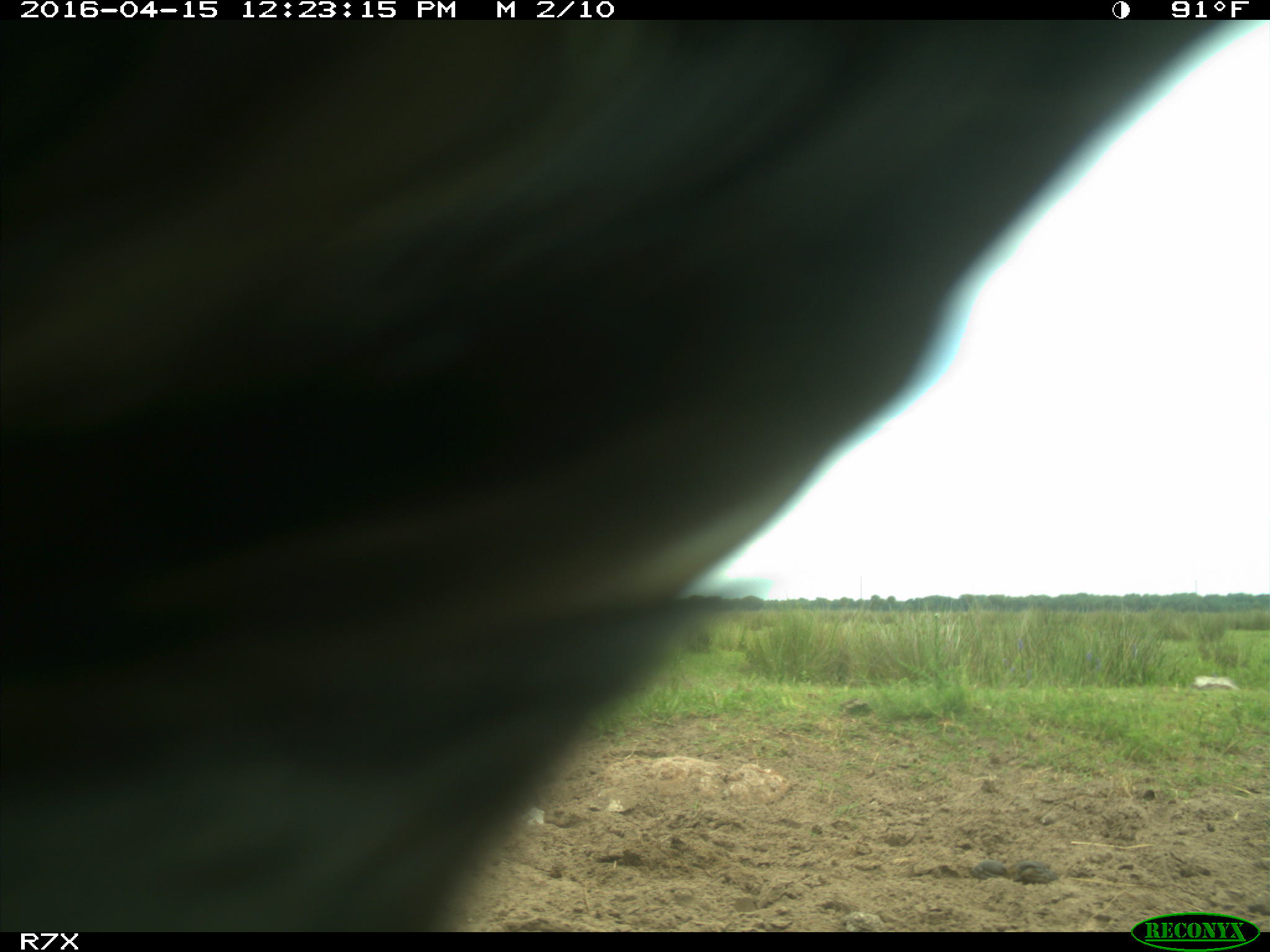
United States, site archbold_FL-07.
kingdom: Animalia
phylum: Chordata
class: Mammalia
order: Artiodactyla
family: Bovidae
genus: Bos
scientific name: Bos taurus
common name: domestic cow